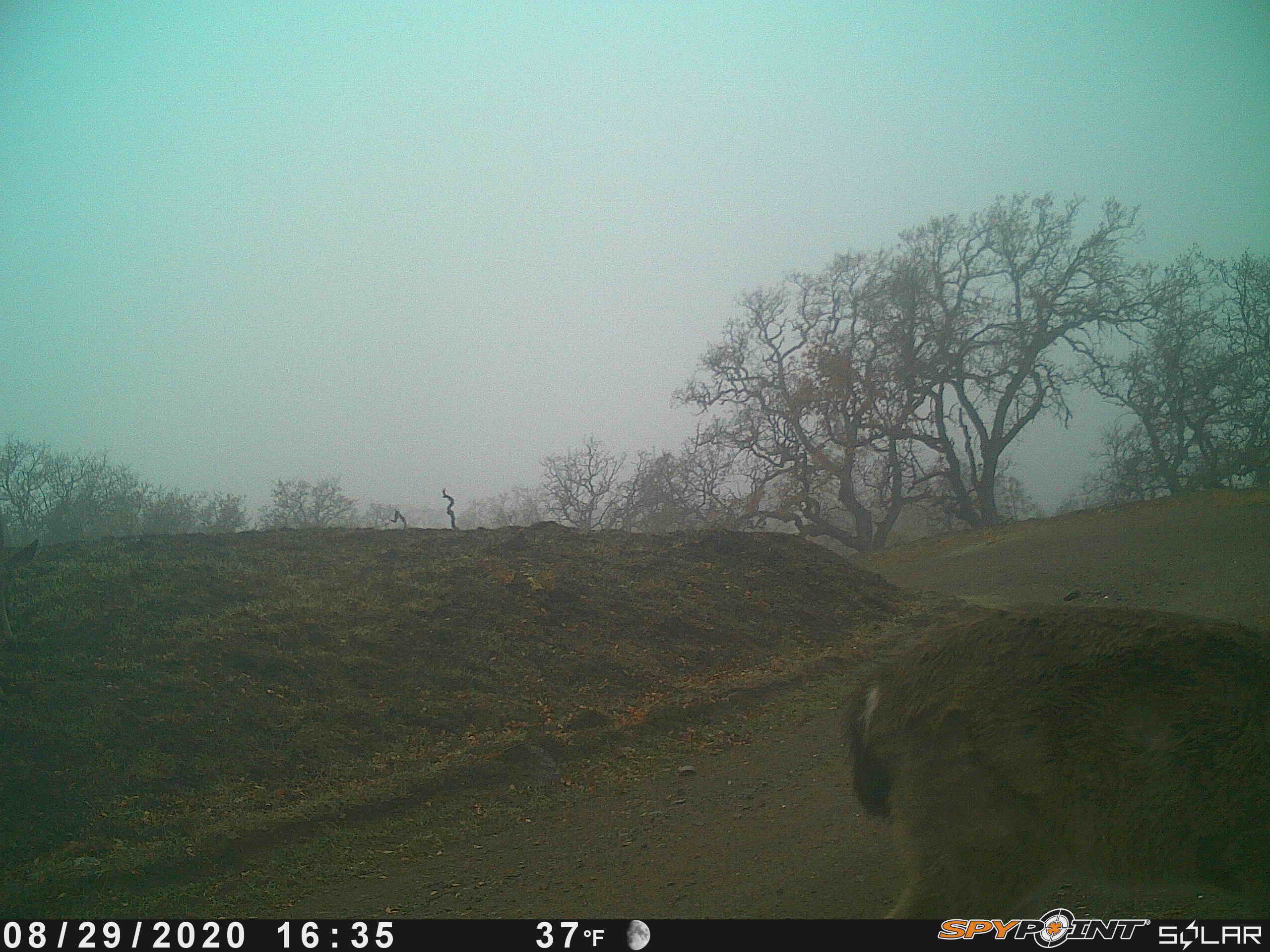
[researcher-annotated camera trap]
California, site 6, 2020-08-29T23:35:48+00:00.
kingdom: Animalia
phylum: Chordata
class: Mammalia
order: Artiodactyla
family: Cervidae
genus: Odocoileus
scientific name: Odocoileus hemionus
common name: mule deer